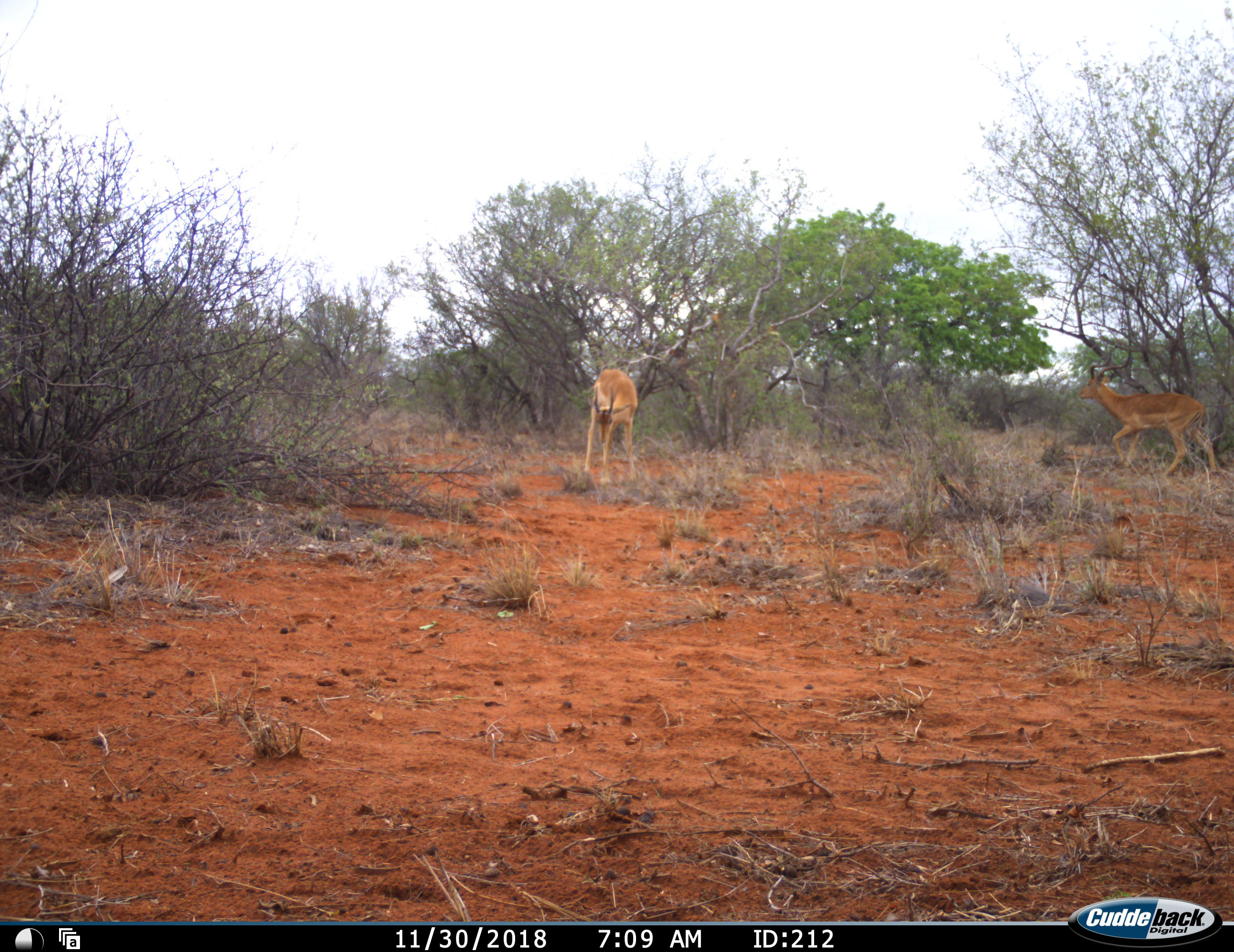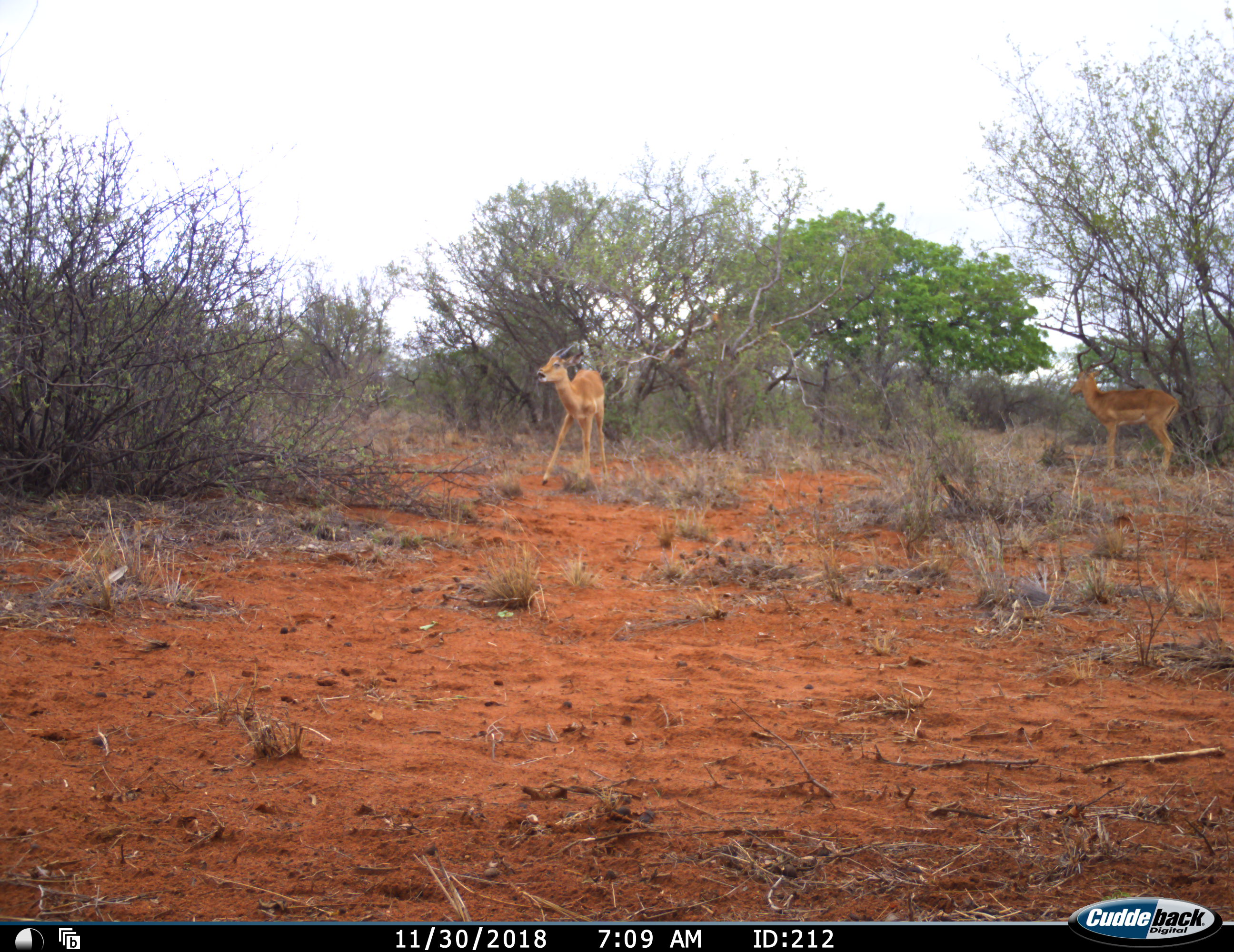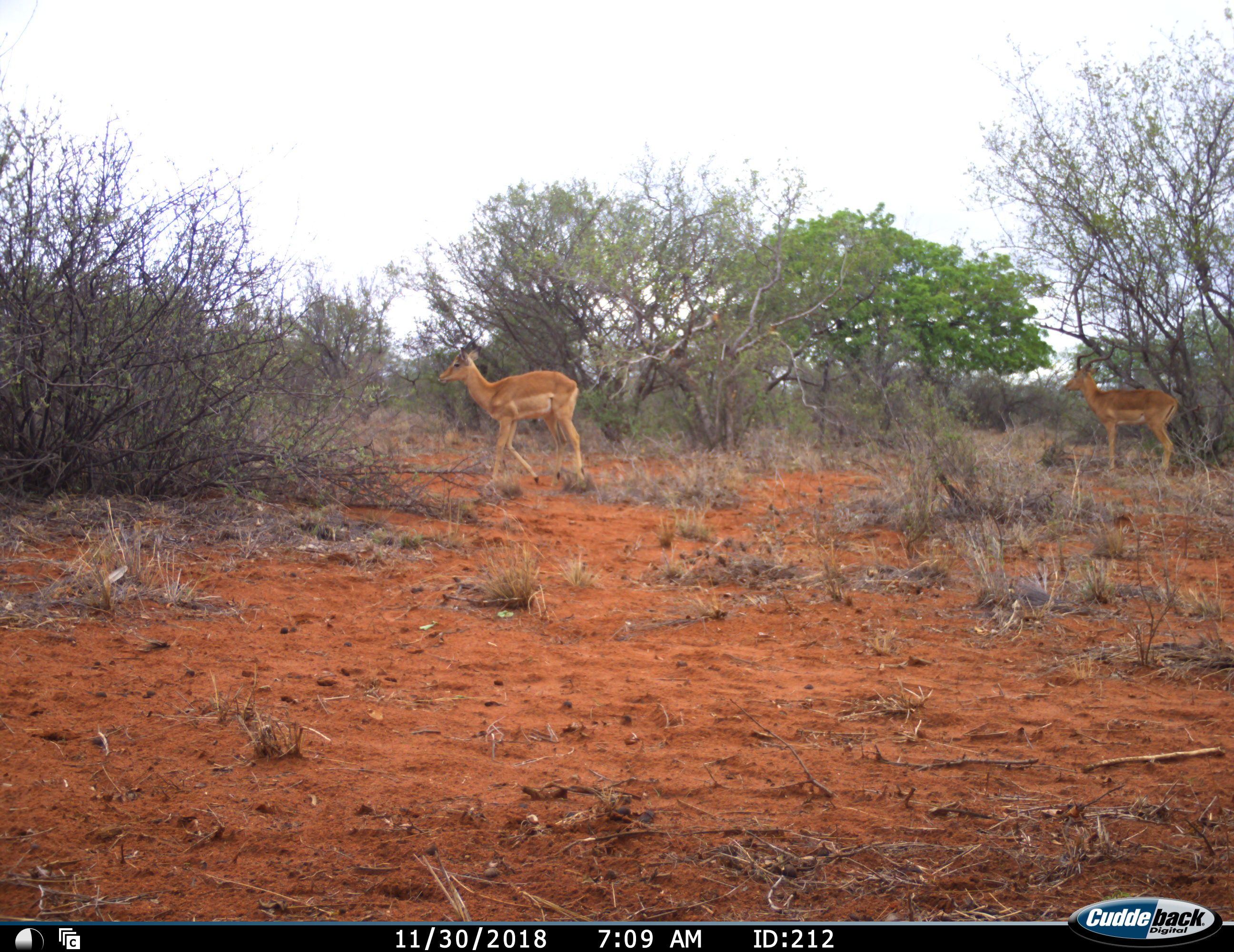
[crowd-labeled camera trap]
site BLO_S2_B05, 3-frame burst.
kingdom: Animalia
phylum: Chordata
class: Mammalia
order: Artiodactyla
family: Bovidae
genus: Aepyceros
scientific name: Aepyceros melampus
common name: impala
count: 2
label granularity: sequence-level